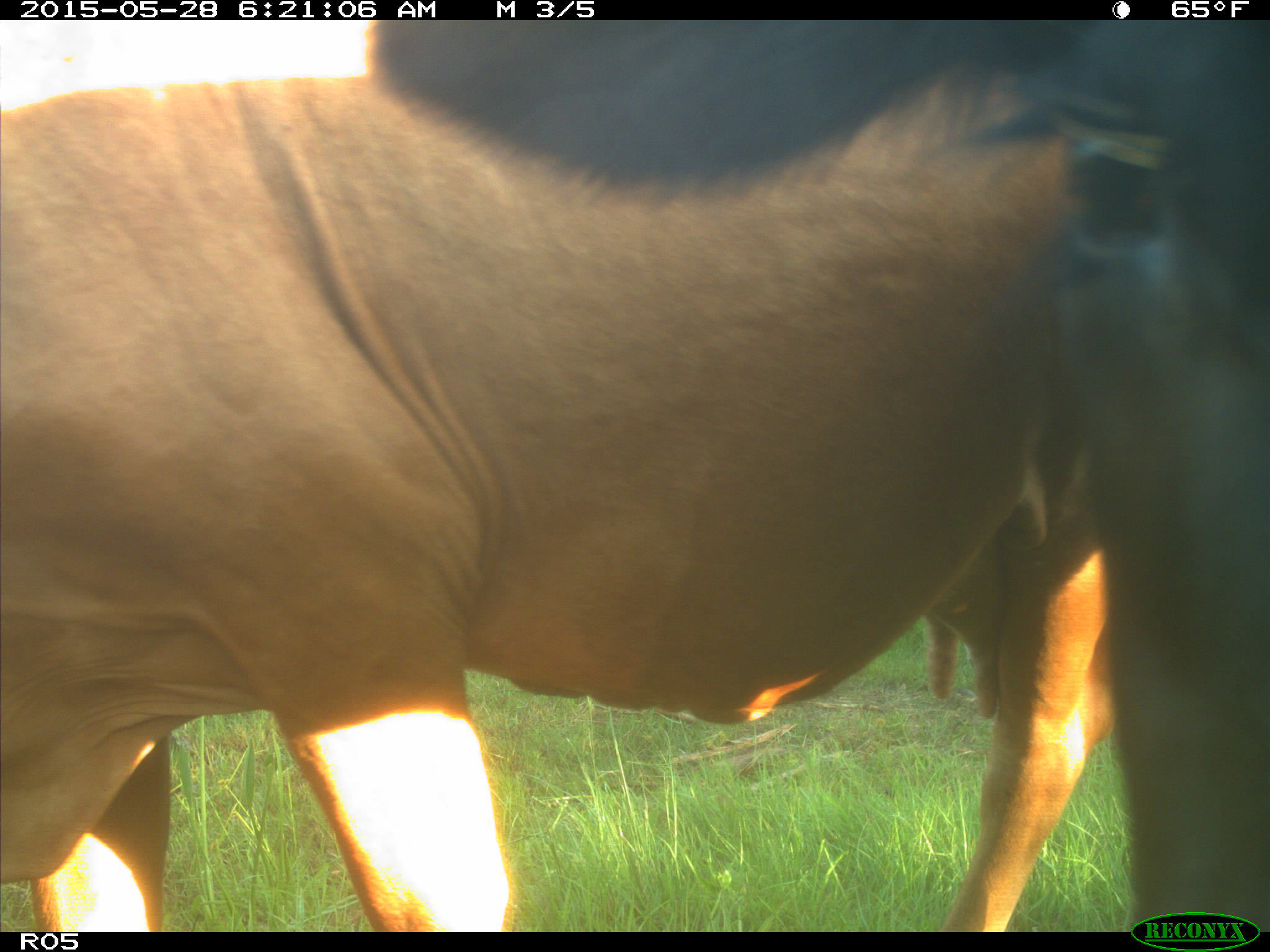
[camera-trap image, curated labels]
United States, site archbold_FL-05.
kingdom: Animalia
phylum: Chordata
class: Mammalia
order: Artiodactyla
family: Bovidae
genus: Bos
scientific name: Bos taurus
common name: domestic cow